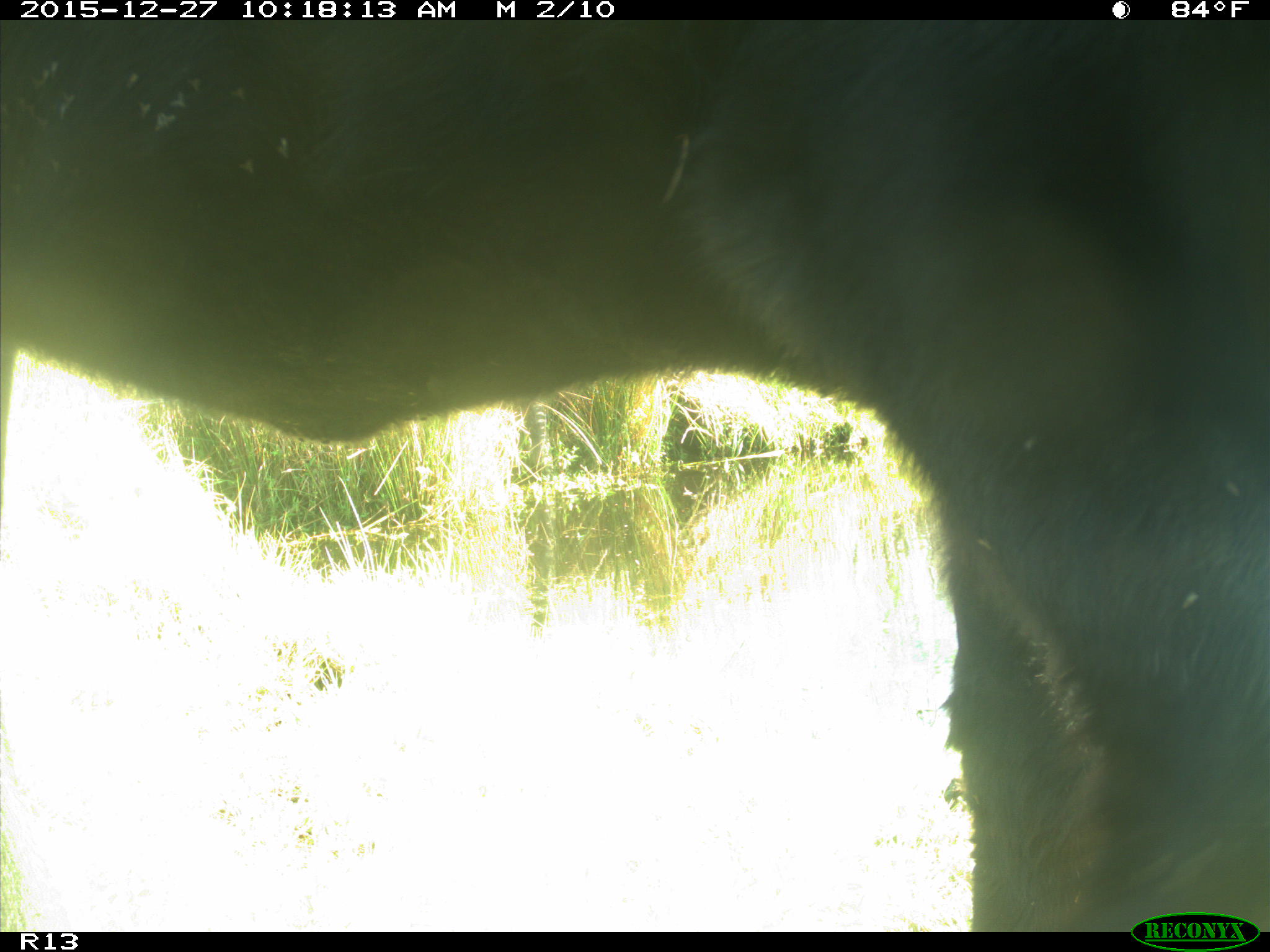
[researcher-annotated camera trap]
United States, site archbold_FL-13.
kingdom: Animalia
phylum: Chordata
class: Mammalia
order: Artiodactyla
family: Bovidae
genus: Bos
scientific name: Bos taurus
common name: domestic cow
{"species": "Bos taurus (domestic cow)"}